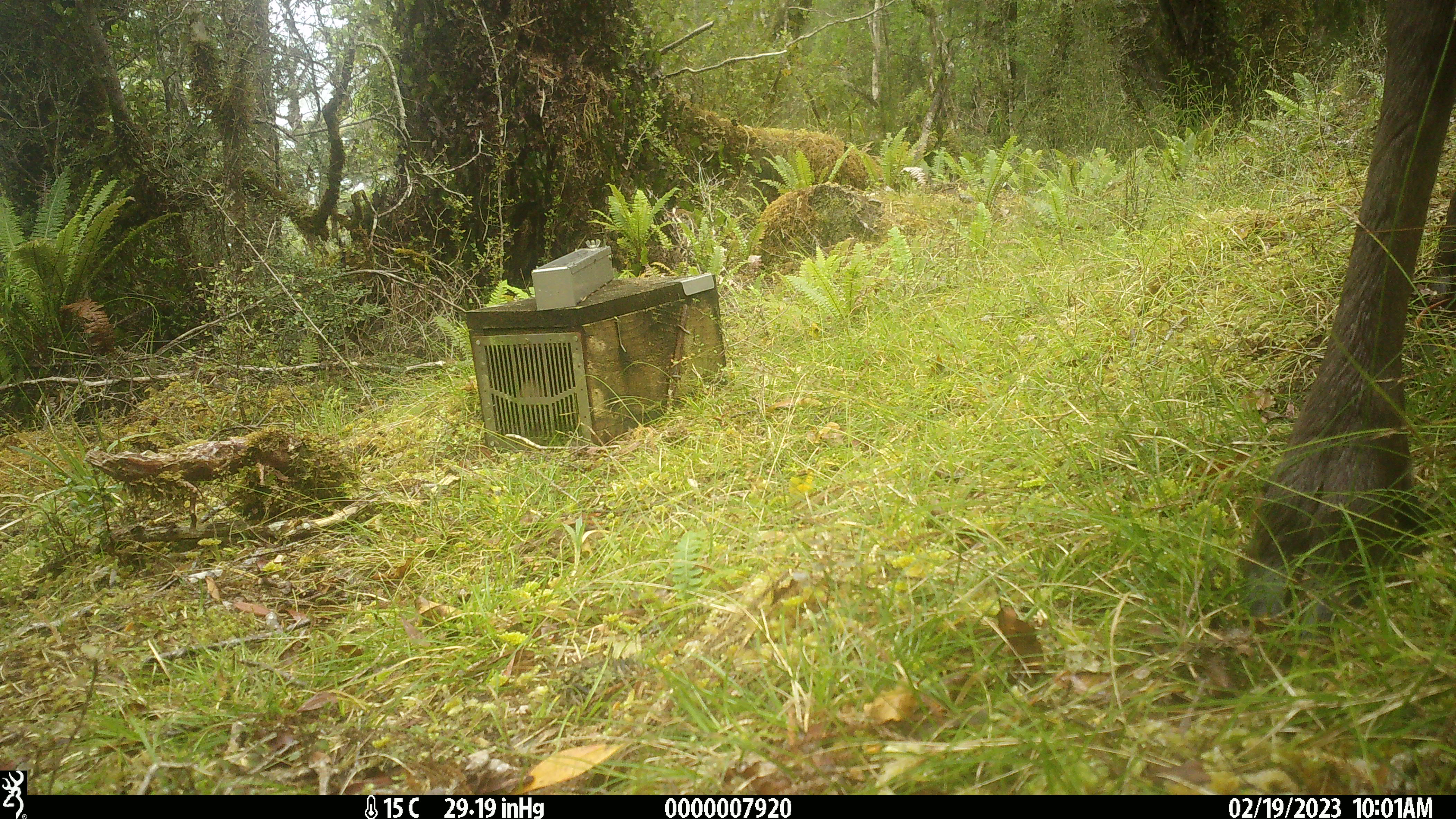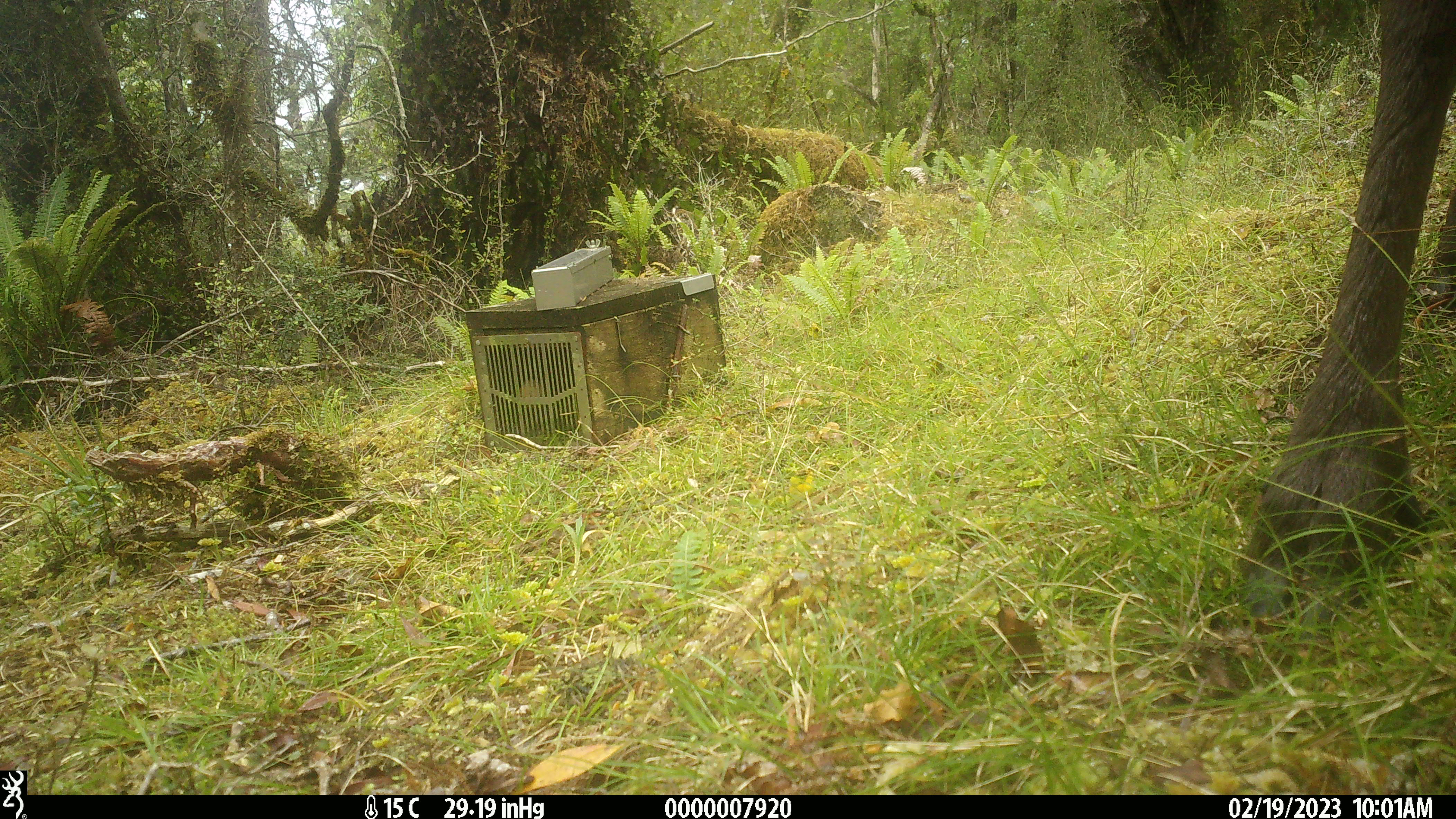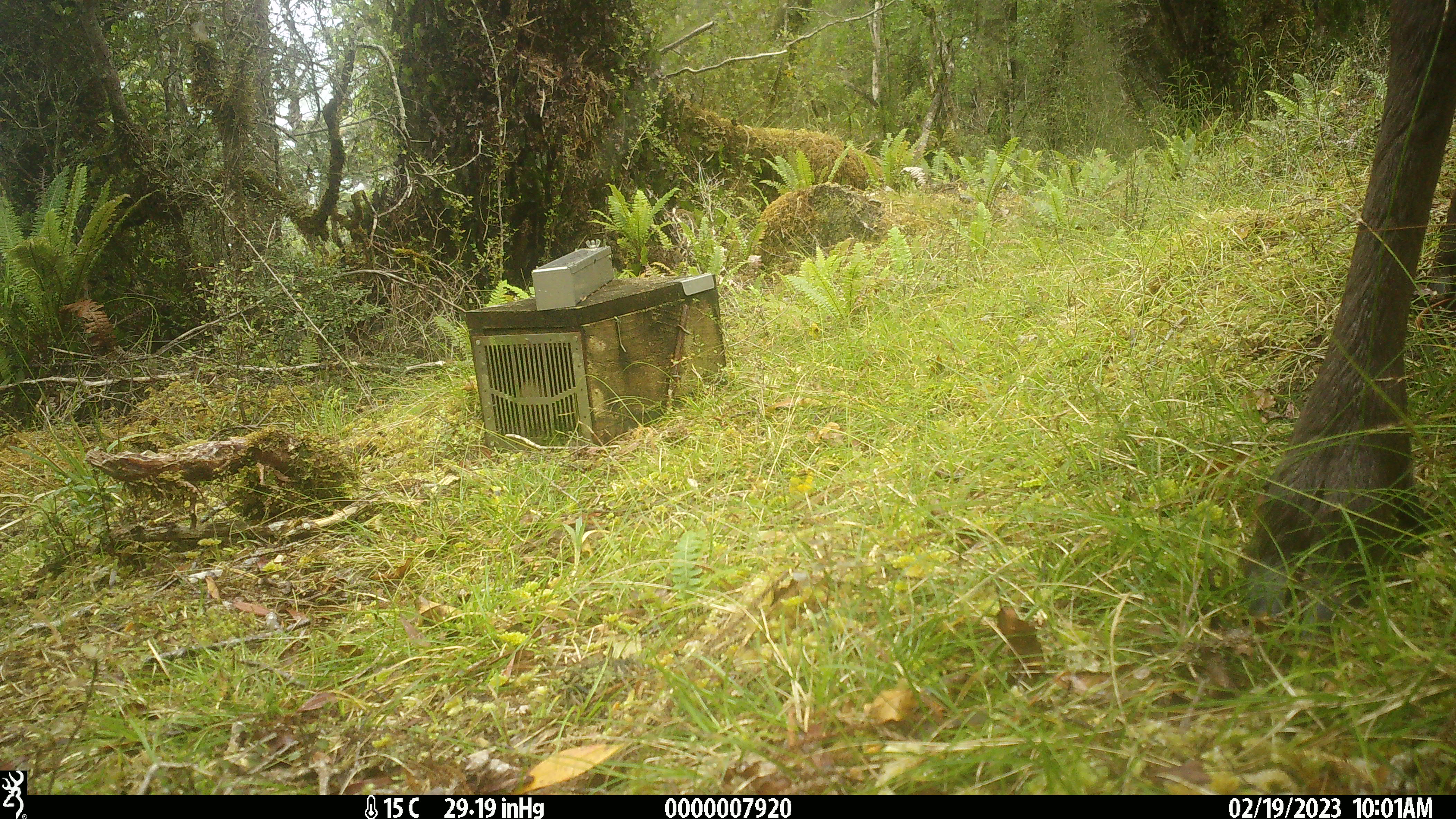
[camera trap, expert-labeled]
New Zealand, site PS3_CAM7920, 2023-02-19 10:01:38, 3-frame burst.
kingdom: Animalia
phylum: Chordata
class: Mammalia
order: Artiodactyla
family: Cervidae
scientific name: Cervidae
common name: deer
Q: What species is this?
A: Deer (Cervidae).